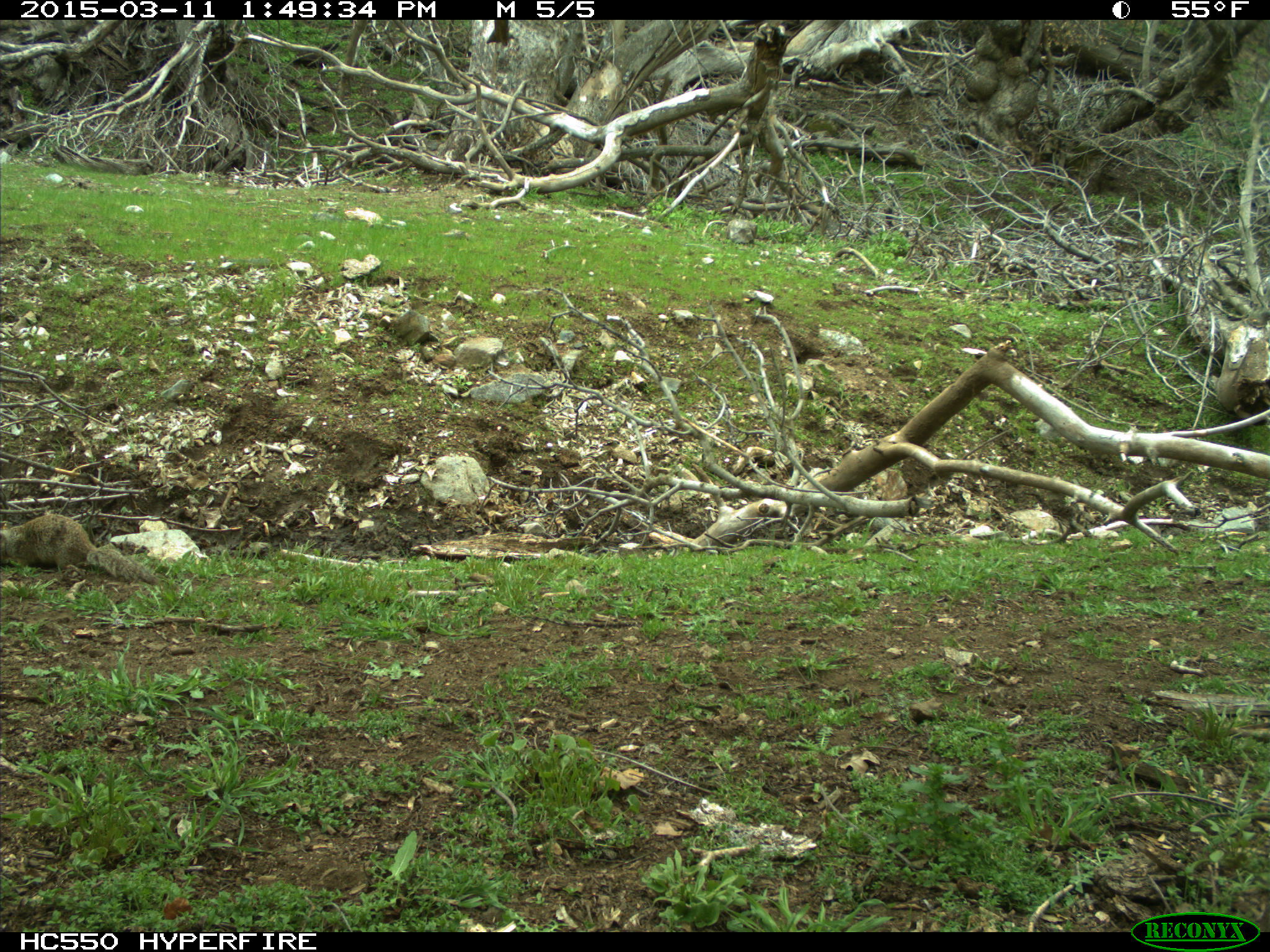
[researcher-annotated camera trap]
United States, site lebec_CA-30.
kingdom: Animalia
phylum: Chordata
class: Mammalia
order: Rodentia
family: Sciuridae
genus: Otospermophilus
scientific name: Otospermophilus beecheyi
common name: california ground squirrel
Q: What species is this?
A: Otospermophilus beecheyi (california ground squirrel).